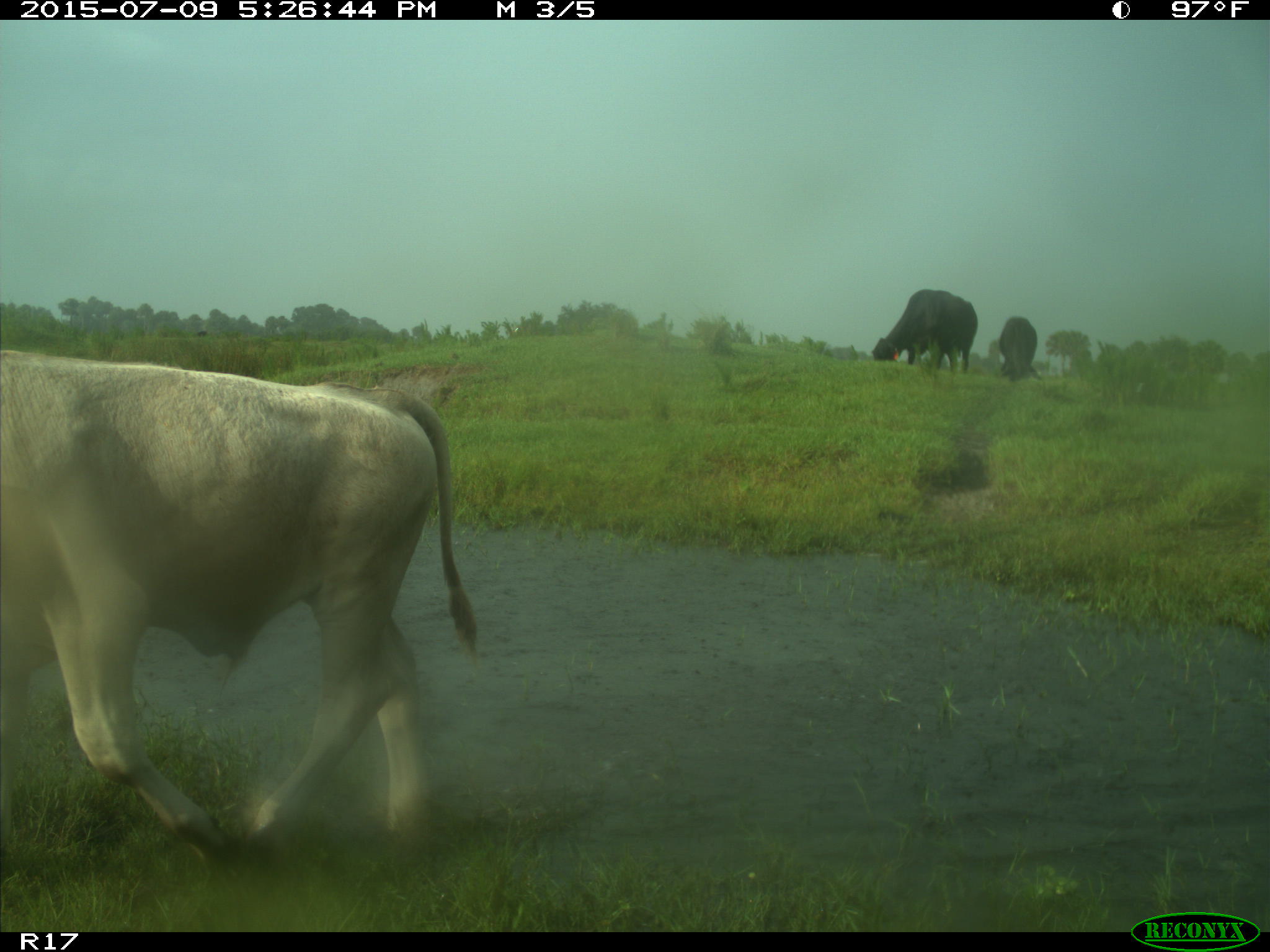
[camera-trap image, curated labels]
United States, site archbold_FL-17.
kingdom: Animalia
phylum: Chordata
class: Mammalia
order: Artiodactyla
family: Bovidae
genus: Bos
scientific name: Bos taurus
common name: domestic cow